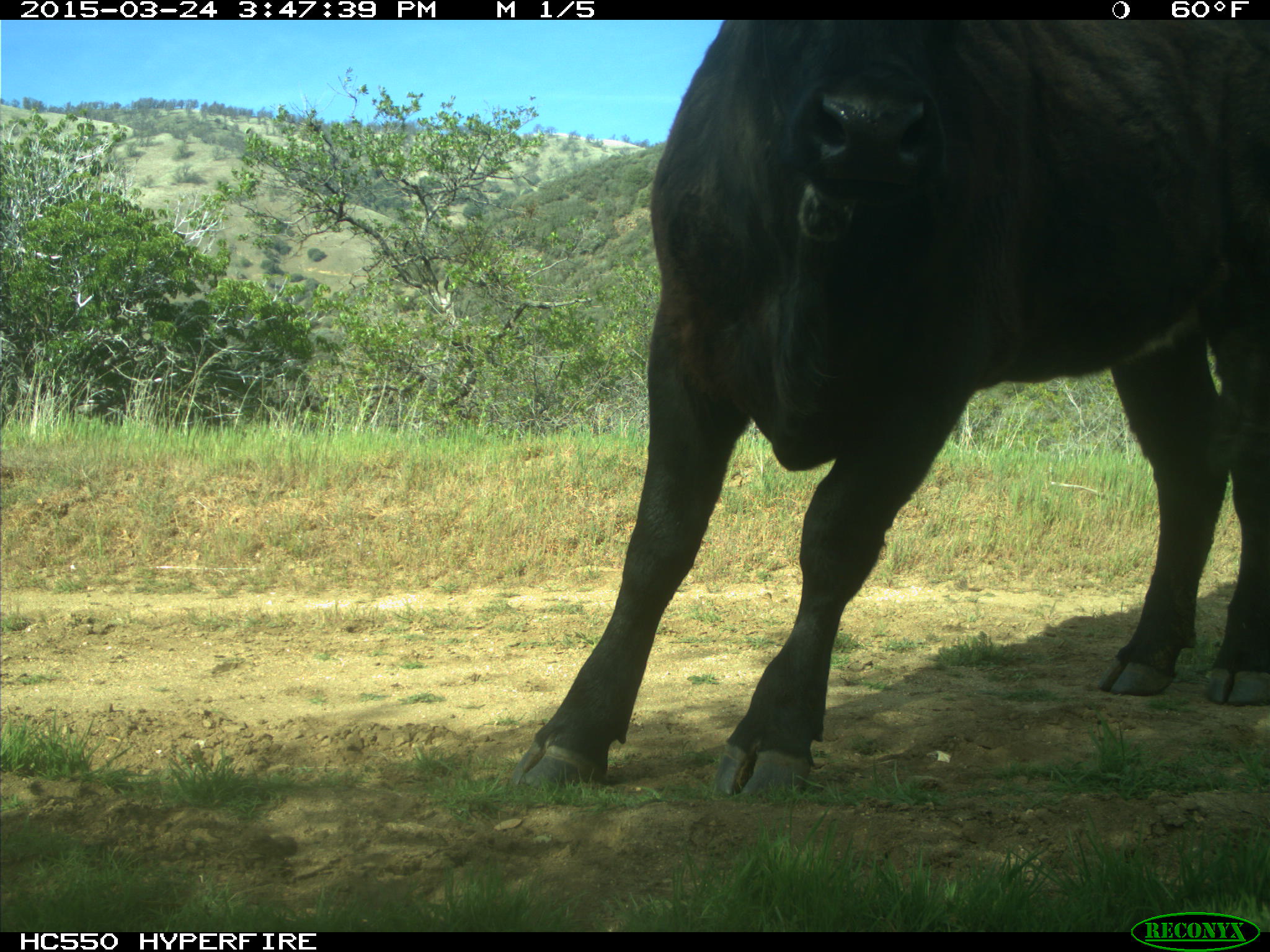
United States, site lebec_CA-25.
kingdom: Animalia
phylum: Chordata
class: Mammalia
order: Artiodactyla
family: Bovidae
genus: Bos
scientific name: Bos taurus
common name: domestic cow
Bos taurus (domestic cow).